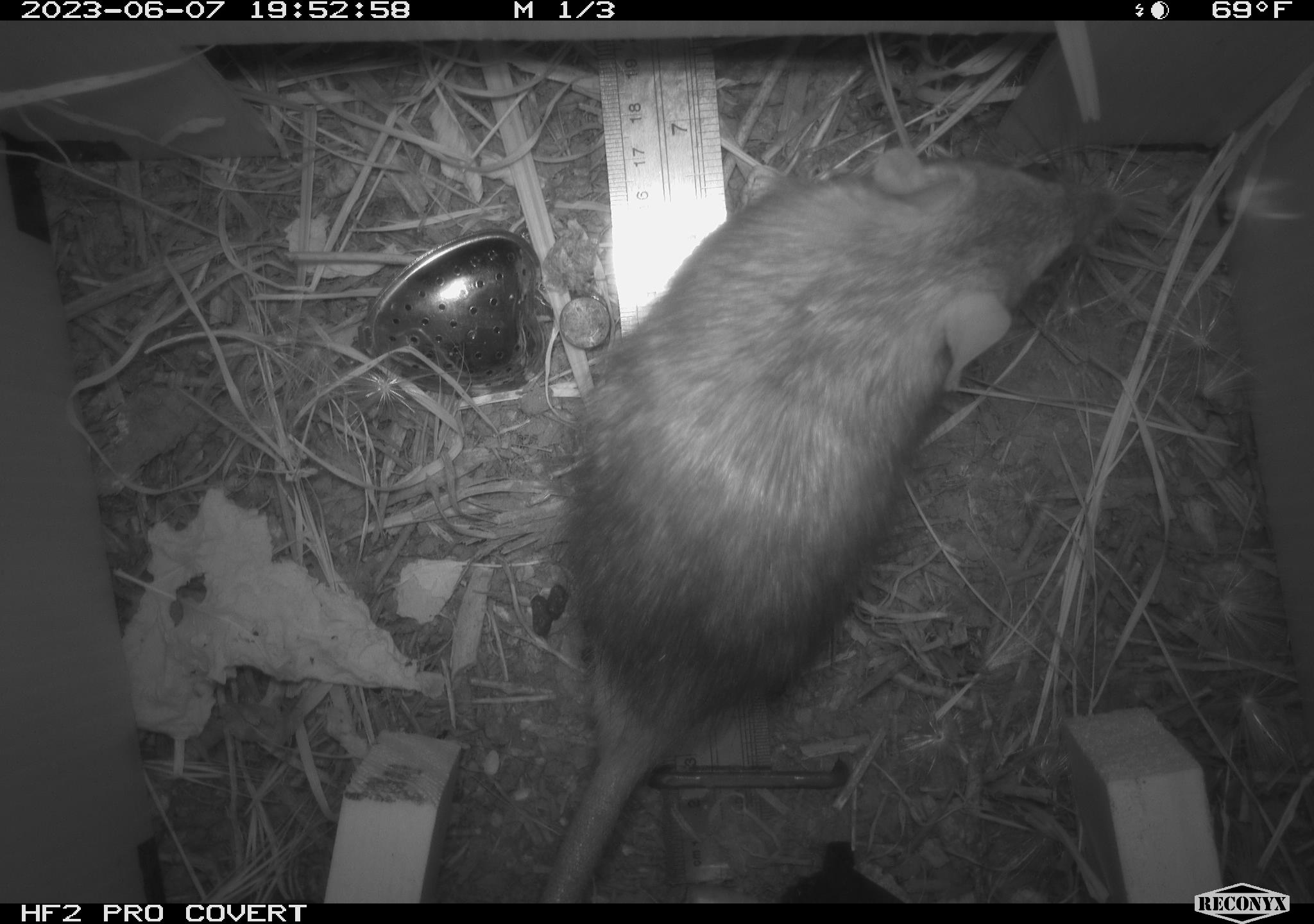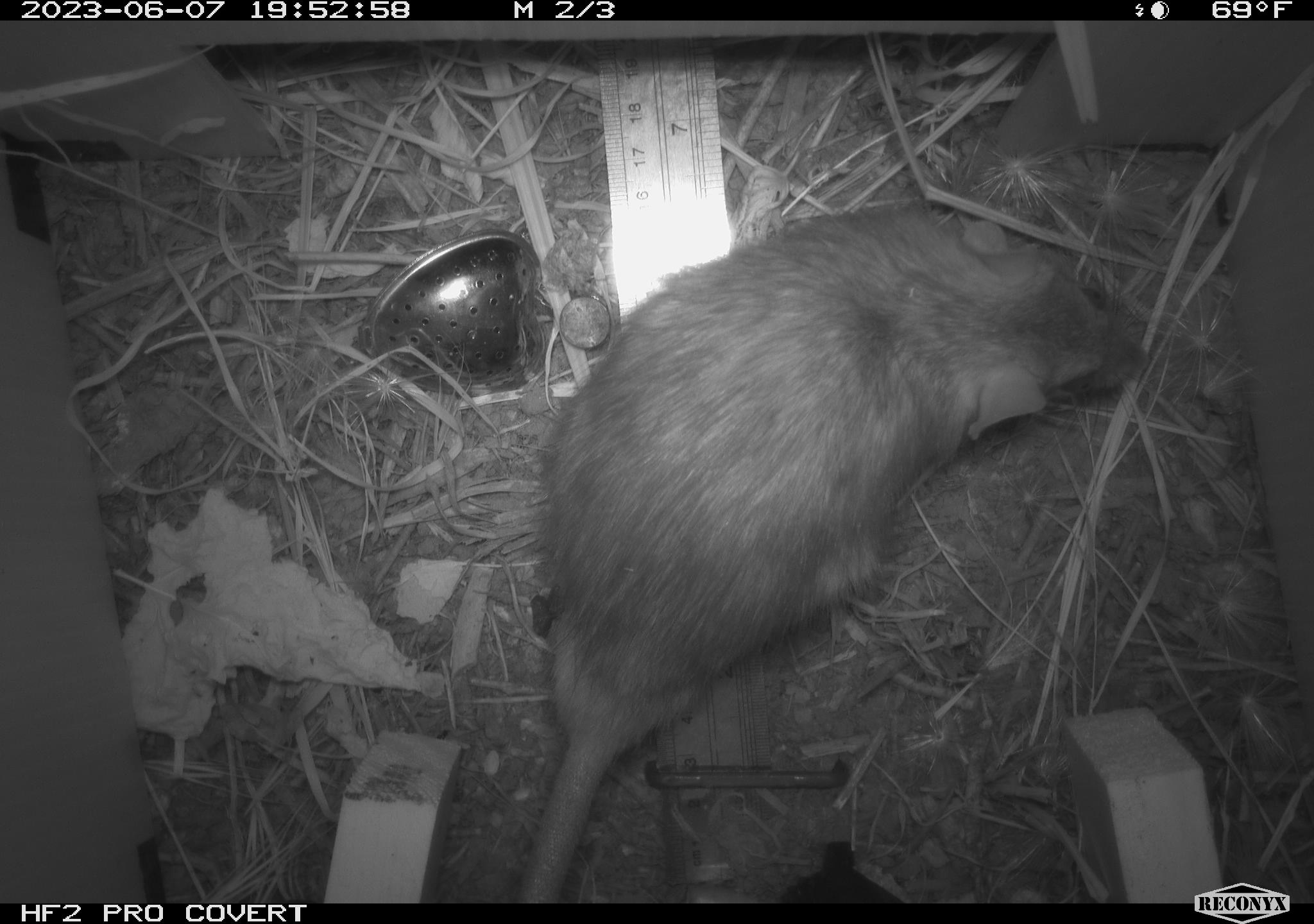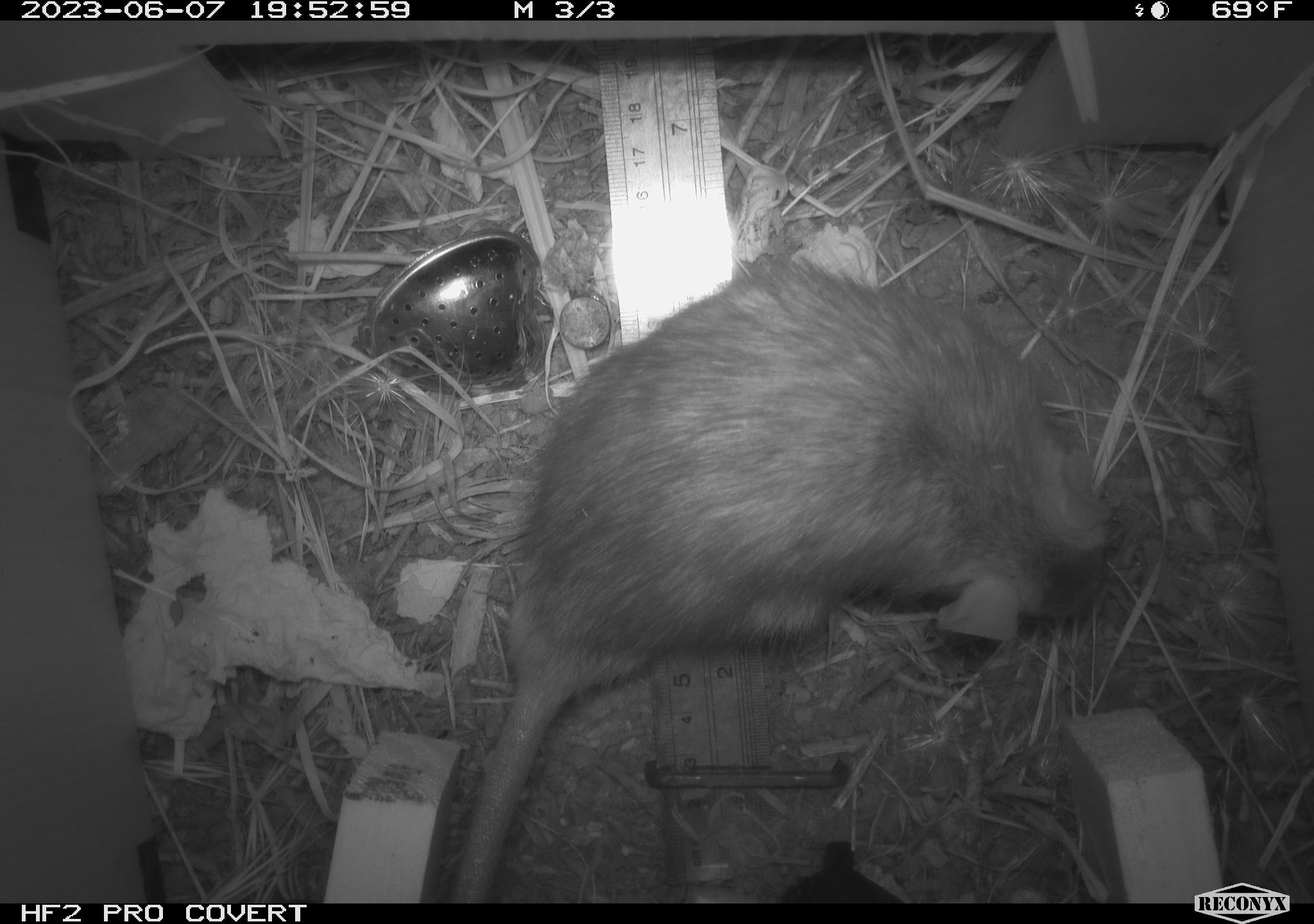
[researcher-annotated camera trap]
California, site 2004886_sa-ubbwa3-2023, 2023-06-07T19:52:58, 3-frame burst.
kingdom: Animalia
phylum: Chordata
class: Mammalia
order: Rodentia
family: Muridae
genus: Rattus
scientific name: Rattus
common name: rat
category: rattus species